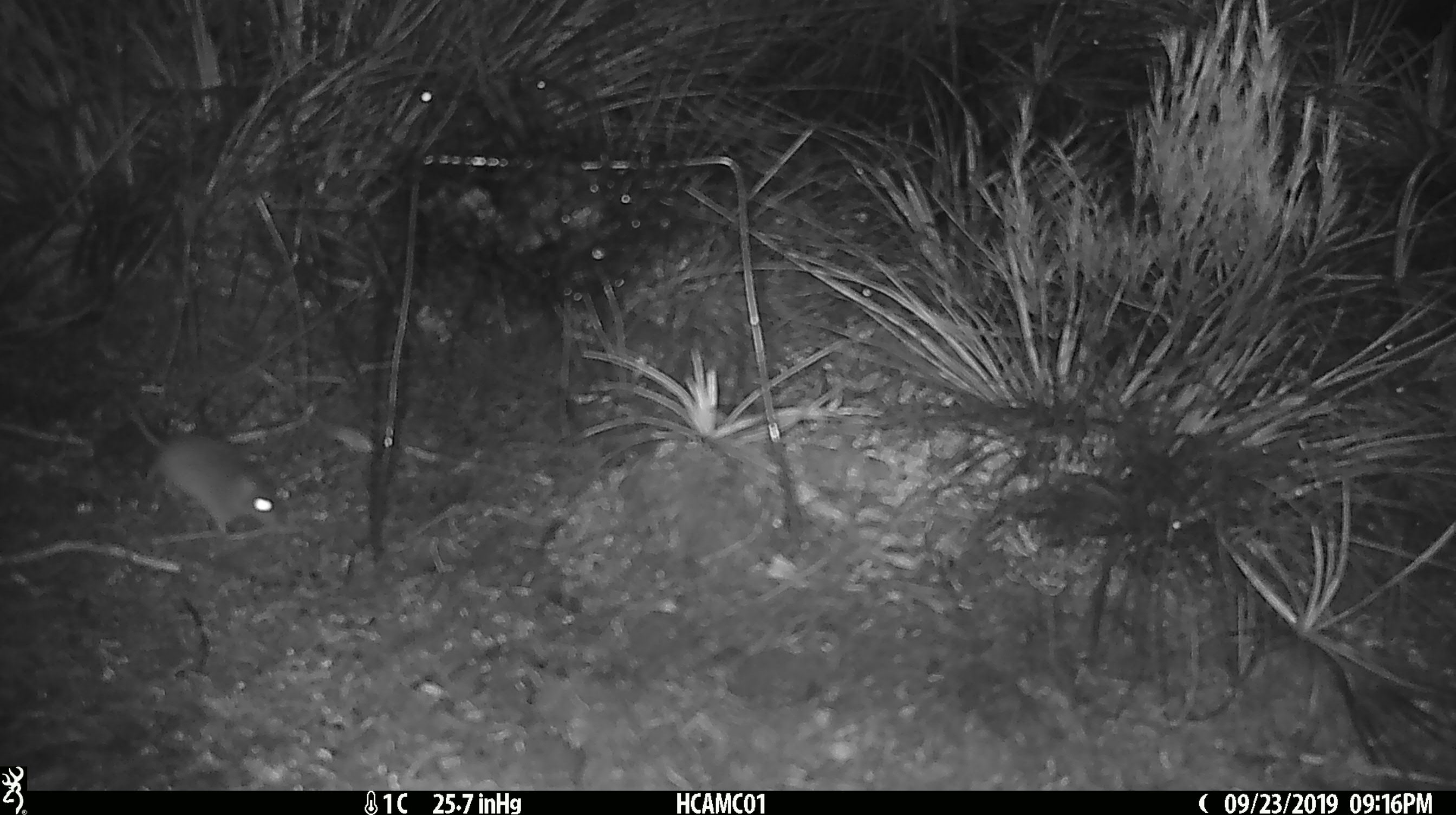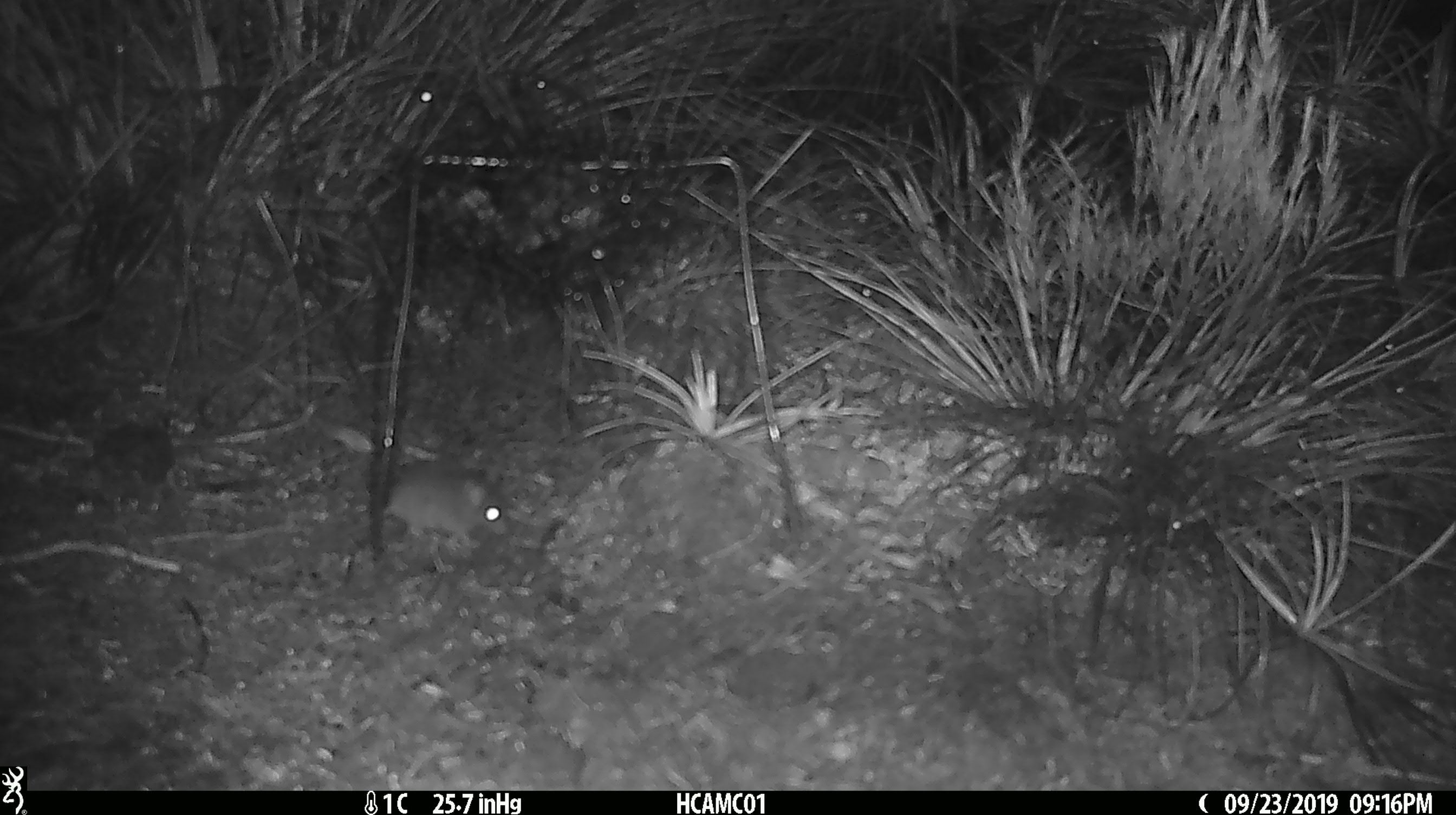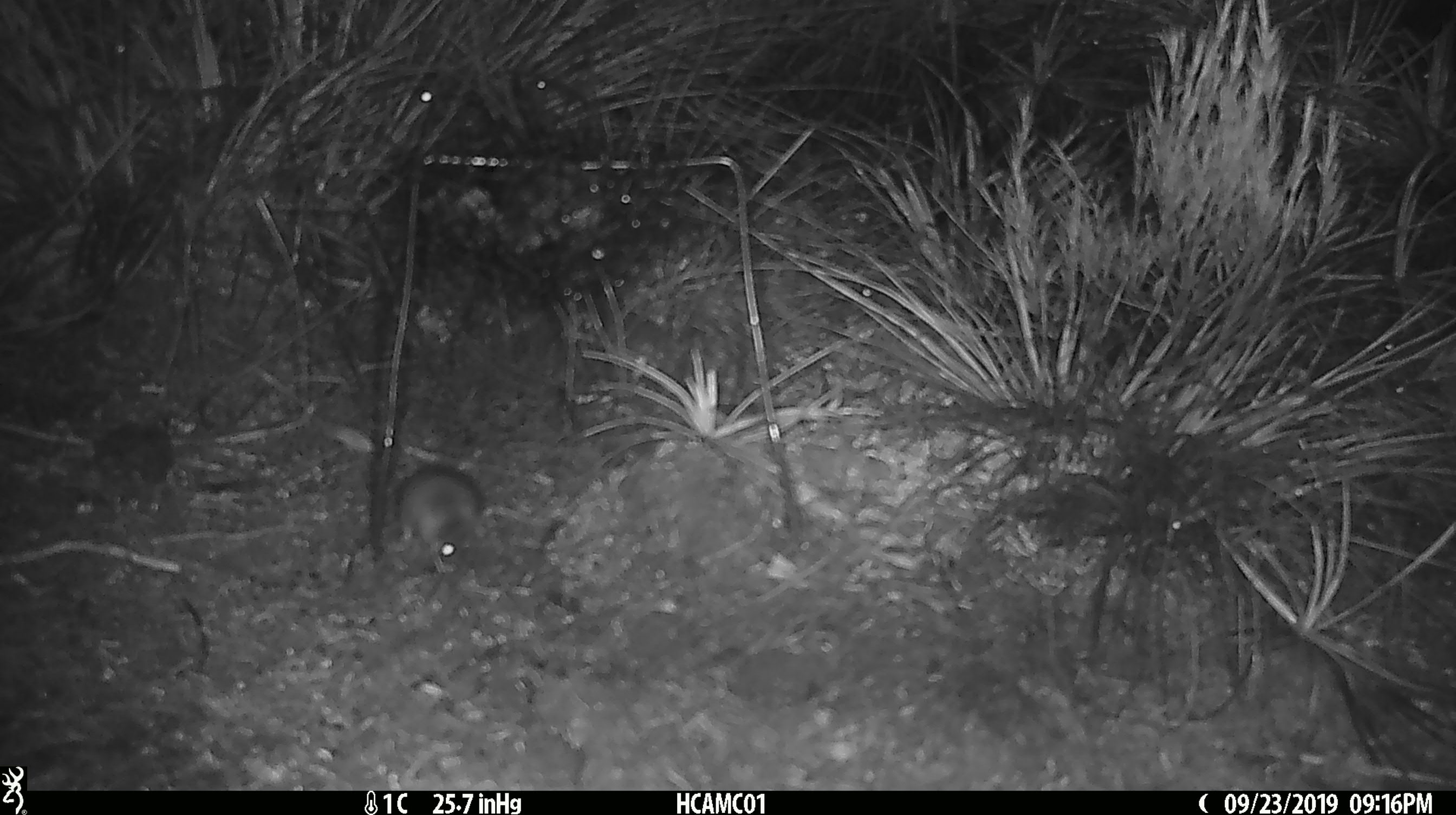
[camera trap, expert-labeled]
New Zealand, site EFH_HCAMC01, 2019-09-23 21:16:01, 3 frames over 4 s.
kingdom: Animalia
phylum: Chordata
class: Mammalia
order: Rodentia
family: Muridae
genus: Mus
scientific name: Mus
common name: mouse